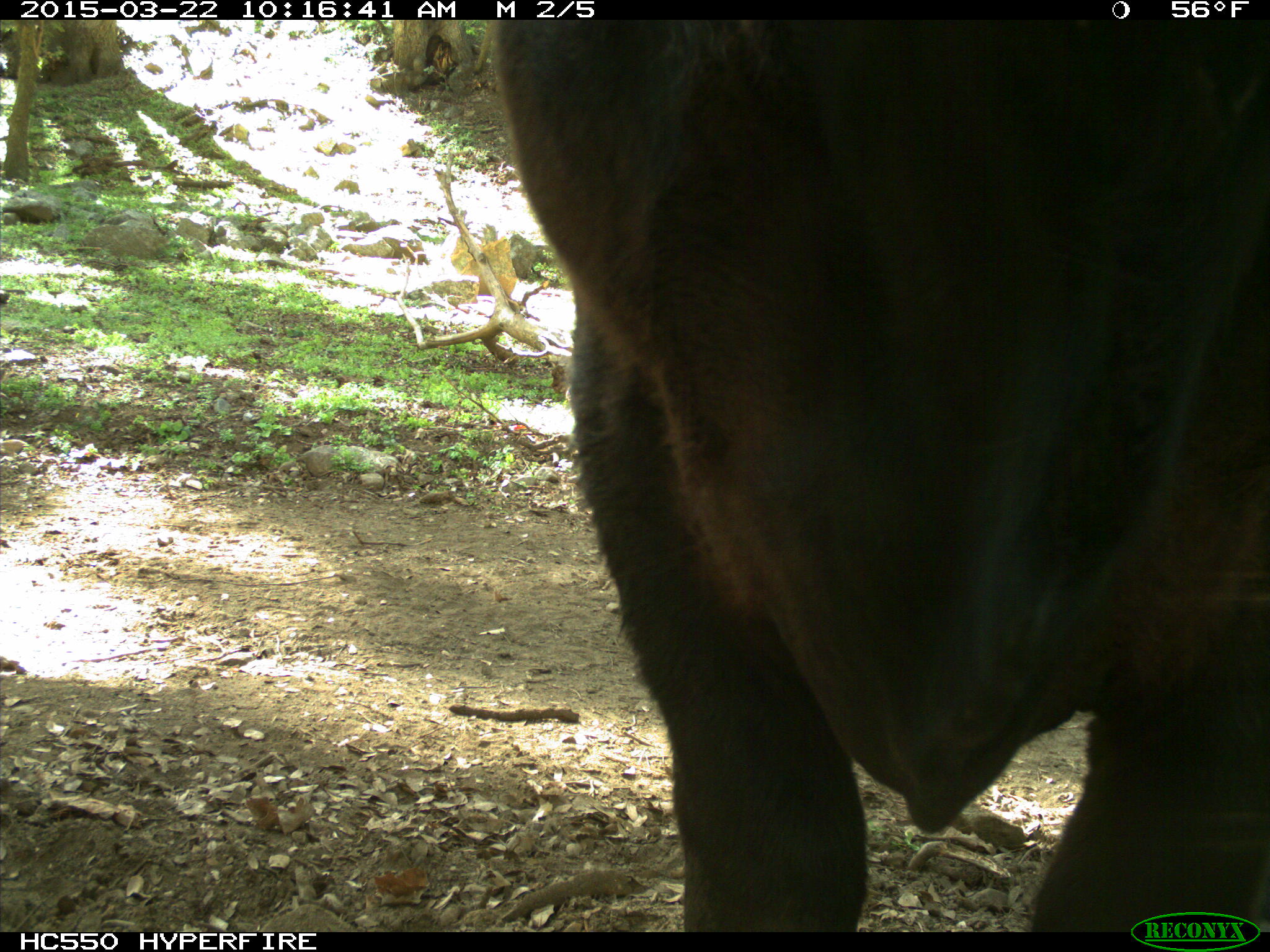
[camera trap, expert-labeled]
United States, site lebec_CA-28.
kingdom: Animalia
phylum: Chordata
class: Mammalia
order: Artiodactyla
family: Bovidae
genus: Bos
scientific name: Bos taurus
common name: domestic cow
Bos taurus (domestic cow).